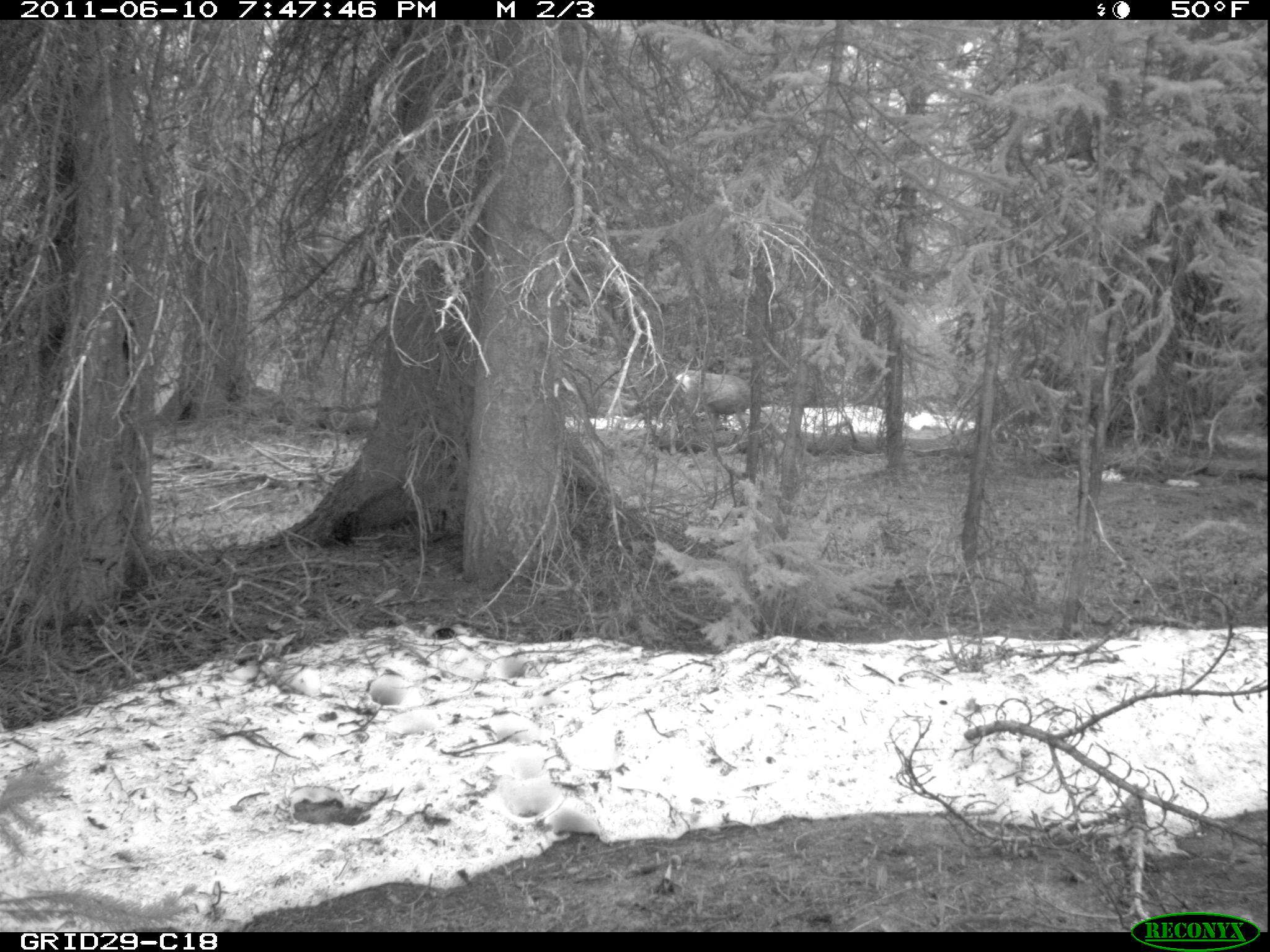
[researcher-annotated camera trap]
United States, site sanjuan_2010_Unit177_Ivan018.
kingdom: Animalia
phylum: Chordata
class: Mammalia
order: Artiodactyla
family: Cervidae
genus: Odocoileus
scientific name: Odocoileus hemionus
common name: mule deer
Odocoileus hemionus (mule deer).